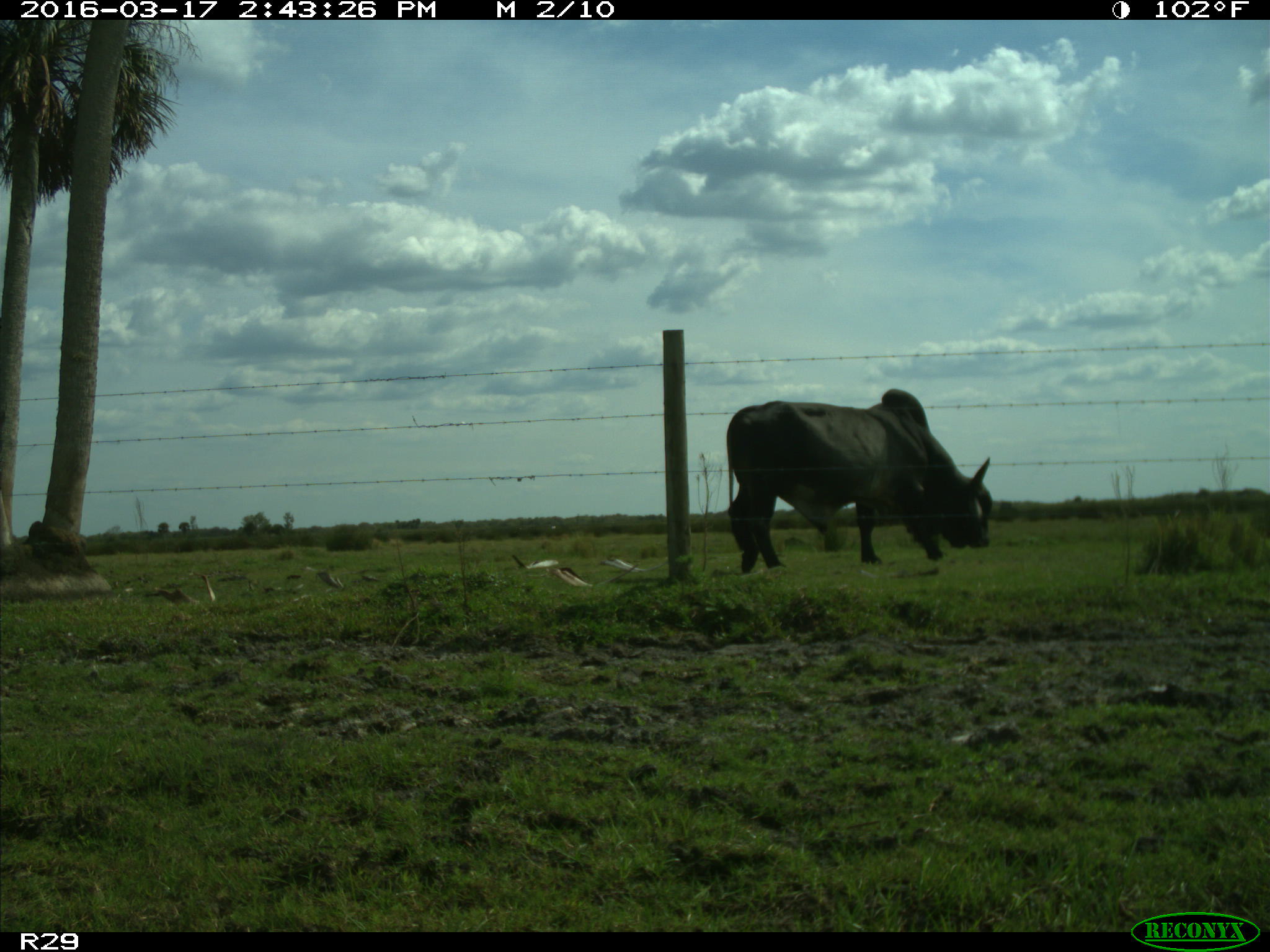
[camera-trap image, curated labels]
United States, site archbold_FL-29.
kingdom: Animalia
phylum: Chordata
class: Mammalia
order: Artiodactyla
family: Bovidae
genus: Bos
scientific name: Bos taurus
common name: domestic cow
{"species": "Bos taurus (domestic cow)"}